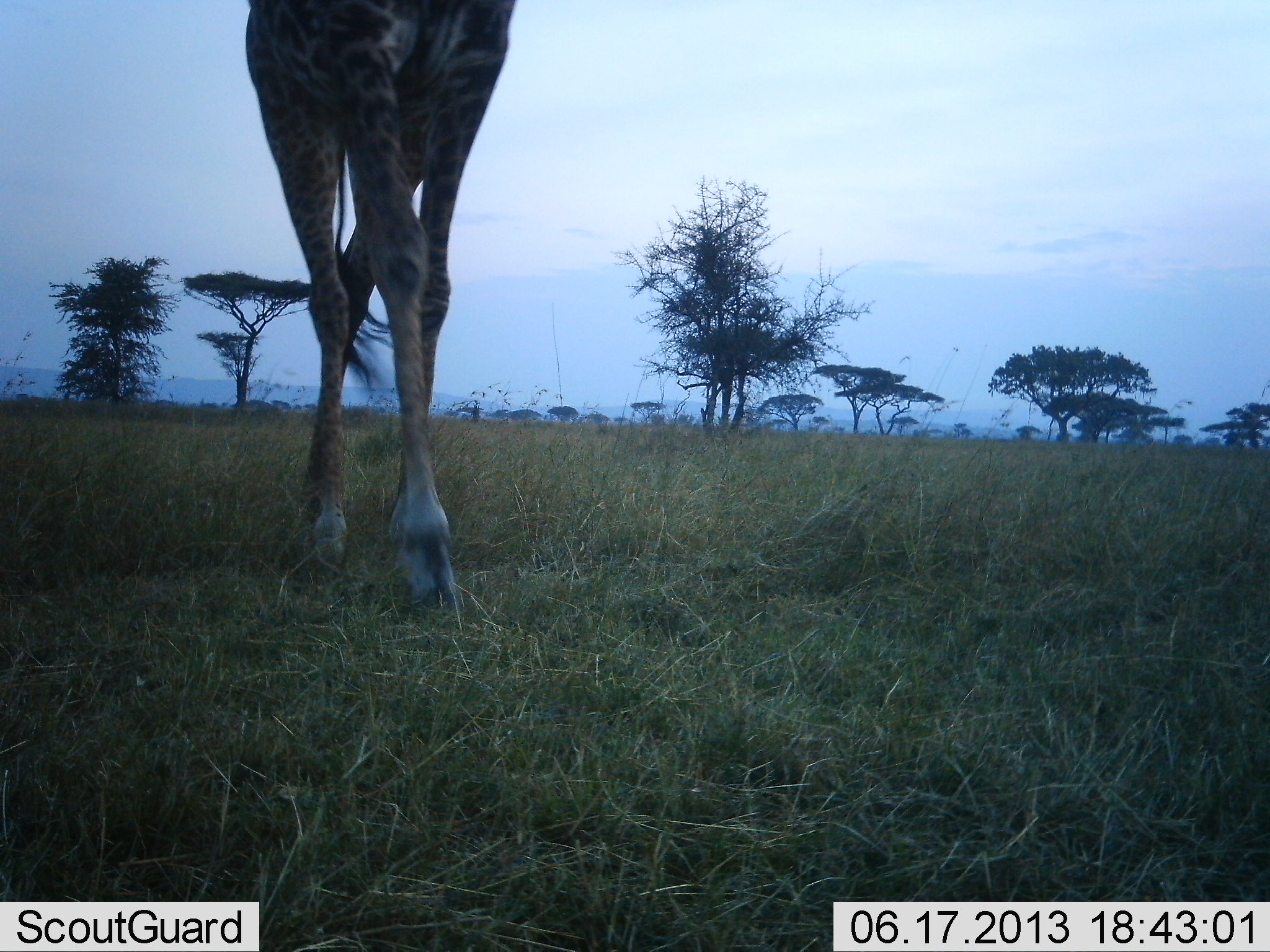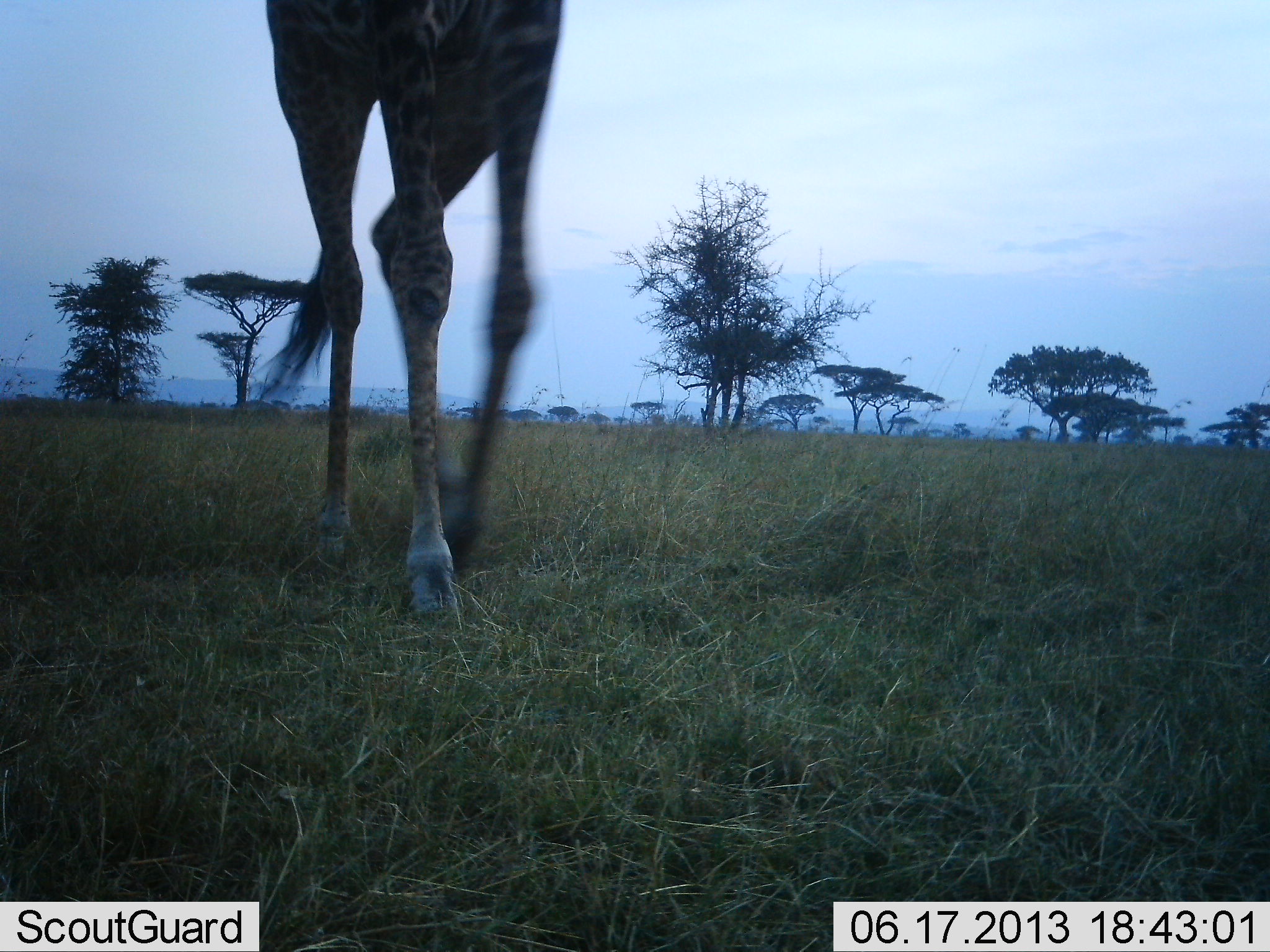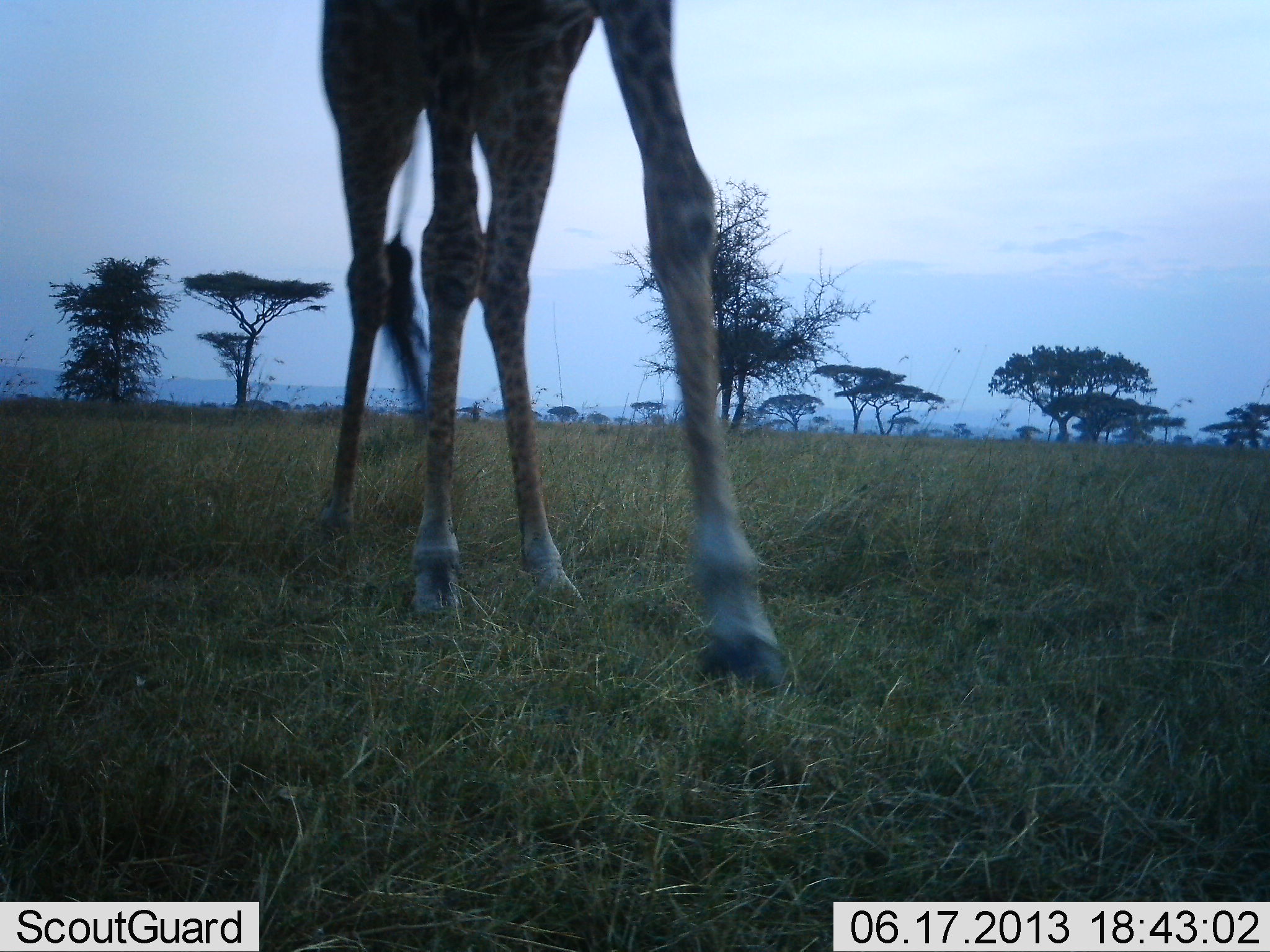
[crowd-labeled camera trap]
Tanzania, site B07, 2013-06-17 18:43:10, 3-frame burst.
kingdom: Animalia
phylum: Chordata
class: Mammalia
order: Artiodactyla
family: Giraffidae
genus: Giraffa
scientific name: Giraffa camelopardalis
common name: giraffe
Giraffe (Giraffa camelopardalis), count 1. Behavior (volunteer vote fractions): standing 6%, resting 0%, moving 94%, interacting 0%. Young present (vote fraction): 0%. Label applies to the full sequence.